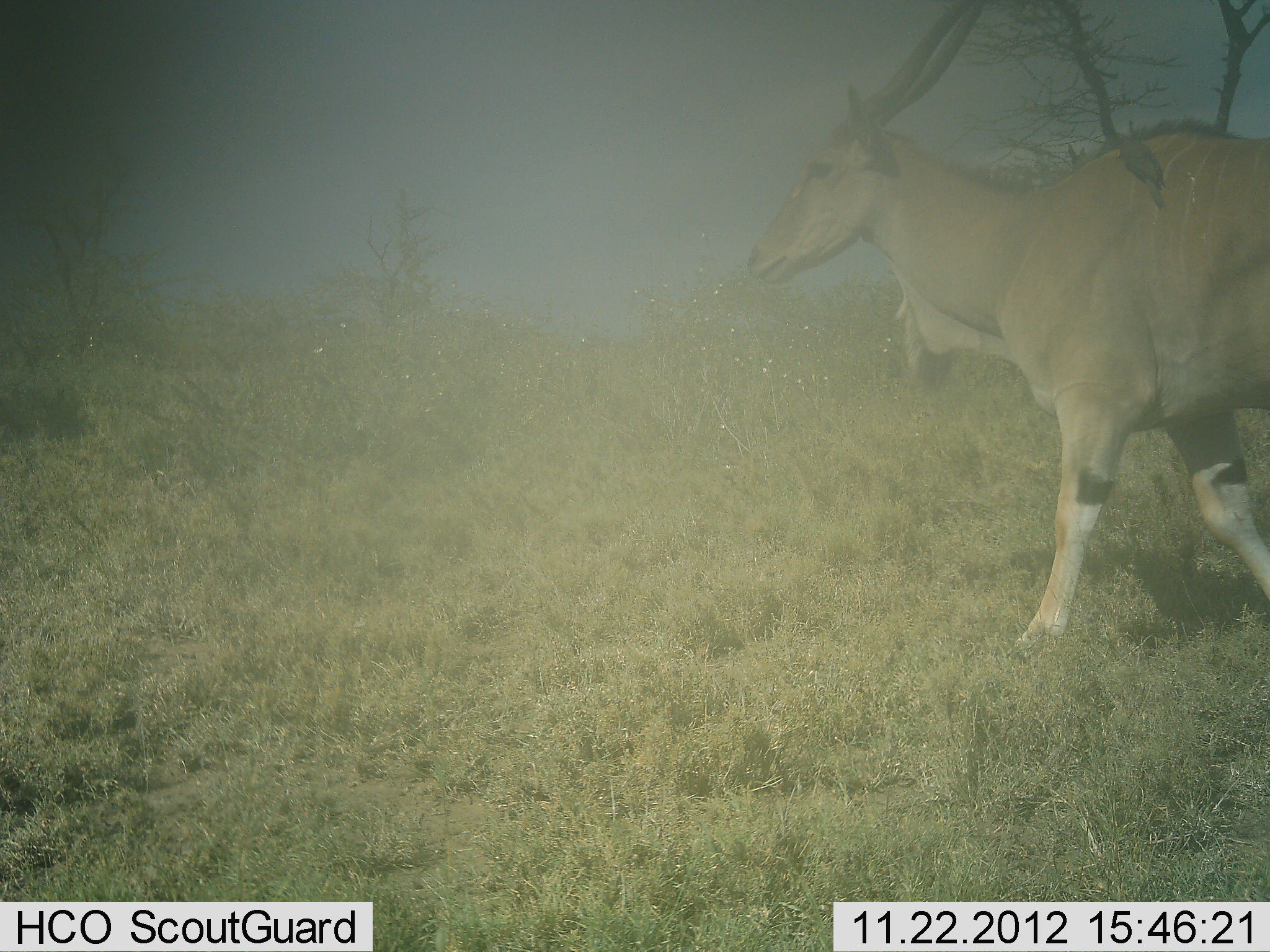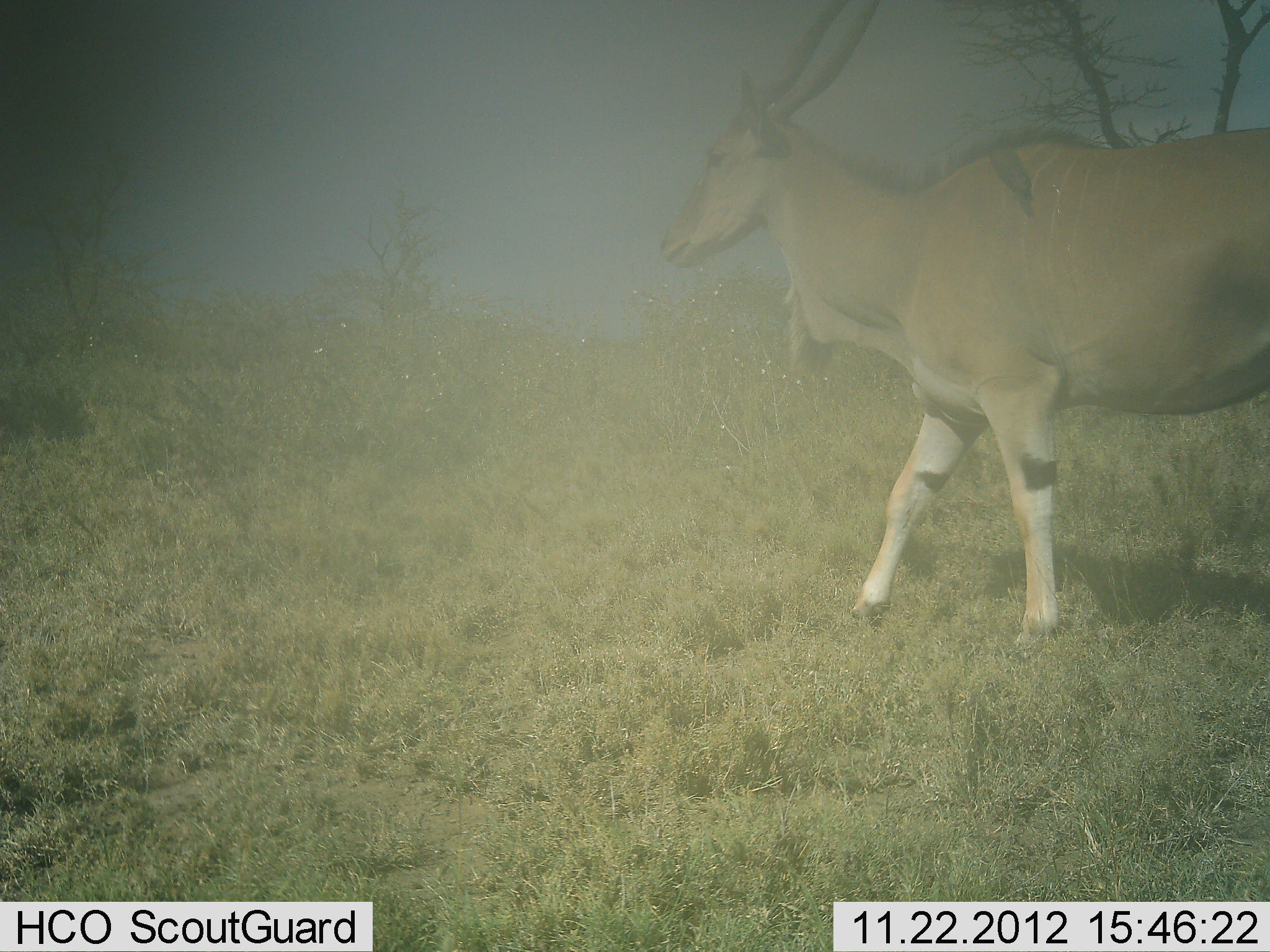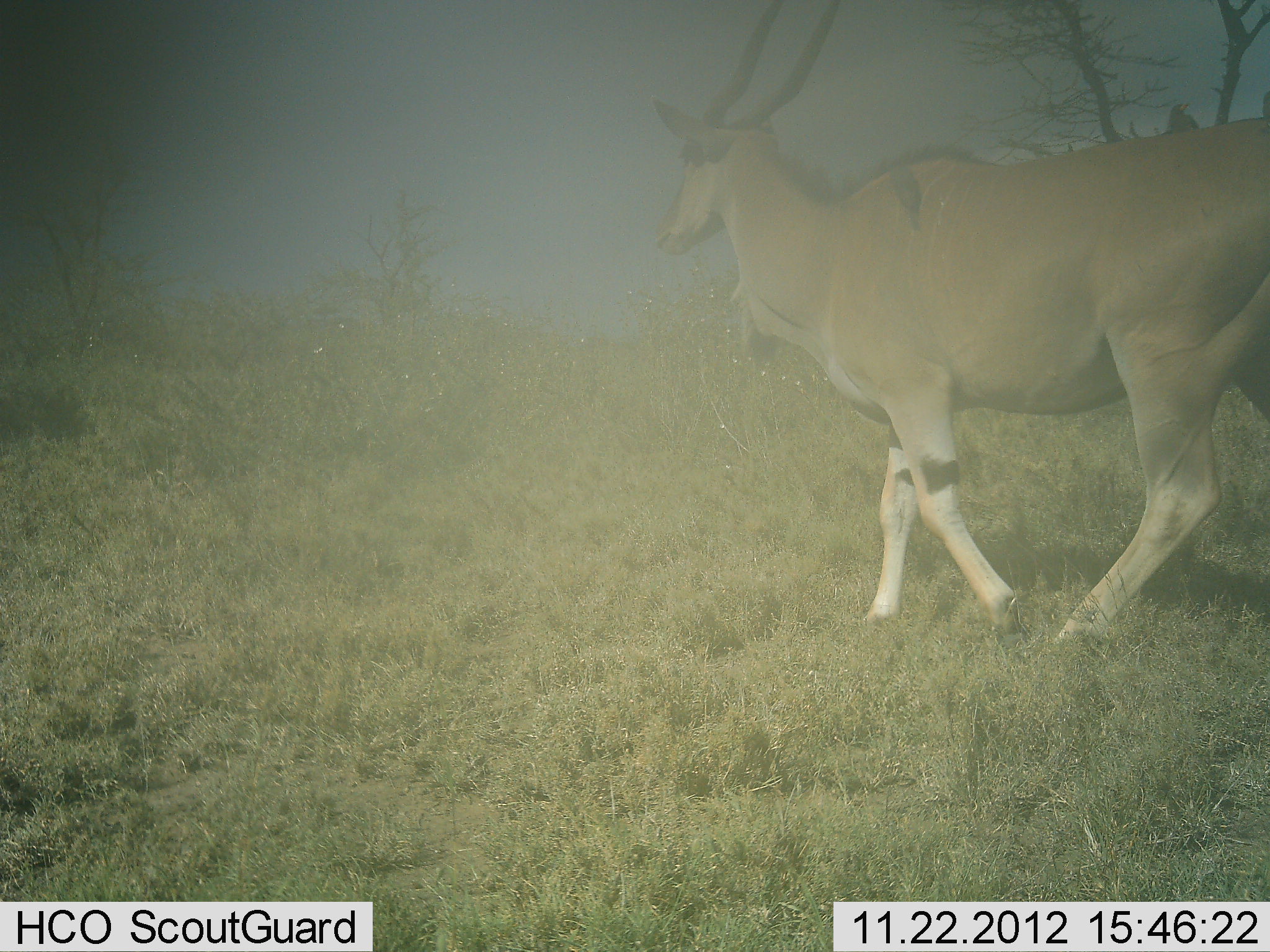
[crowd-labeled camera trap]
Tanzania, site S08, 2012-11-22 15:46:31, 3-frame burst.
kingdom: Animalia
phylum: Chordata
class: Mammalia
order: Artiodactyla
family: Bovidae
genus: Tragelaphus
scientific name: Tragelaphus oryx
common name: eland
Eland (Tragelaphus oryx), count 1. Behavior (volunteer vote fractions): standing 0%, resting 0%, moving 100%, interacting 0%. Young present (vote fraction): 0%. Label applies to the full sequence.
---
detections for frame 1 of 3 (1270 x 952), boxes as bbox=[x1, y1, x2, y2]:
animal: bbox=[747, 0, 1270, 659]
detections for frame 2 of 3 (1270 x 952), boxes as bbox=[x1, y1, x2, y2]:
animal: bbox=[662, 0, 1270, 651]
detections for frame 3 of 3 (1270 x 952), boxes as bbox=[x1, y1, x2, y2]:
animal: bbox=[653, 0, 1270, 651]